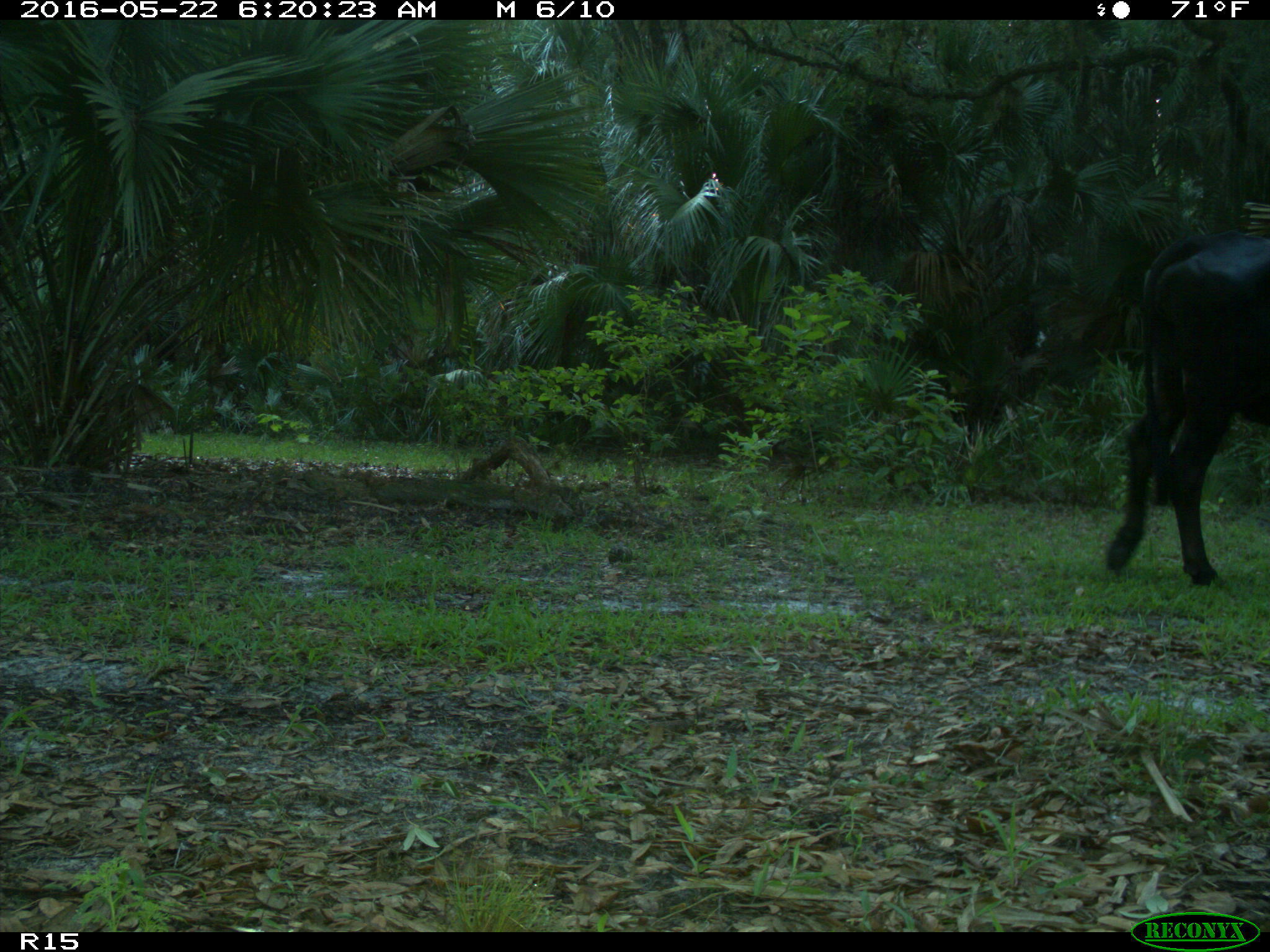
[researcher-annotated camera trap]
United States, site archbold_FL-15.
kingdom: Animalia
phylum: Chordata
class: Mammalia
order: Artiodactyla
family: Bovidae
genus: Bos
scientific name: Bos taurus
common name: domestic cow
Bos taurus (domestic cow).